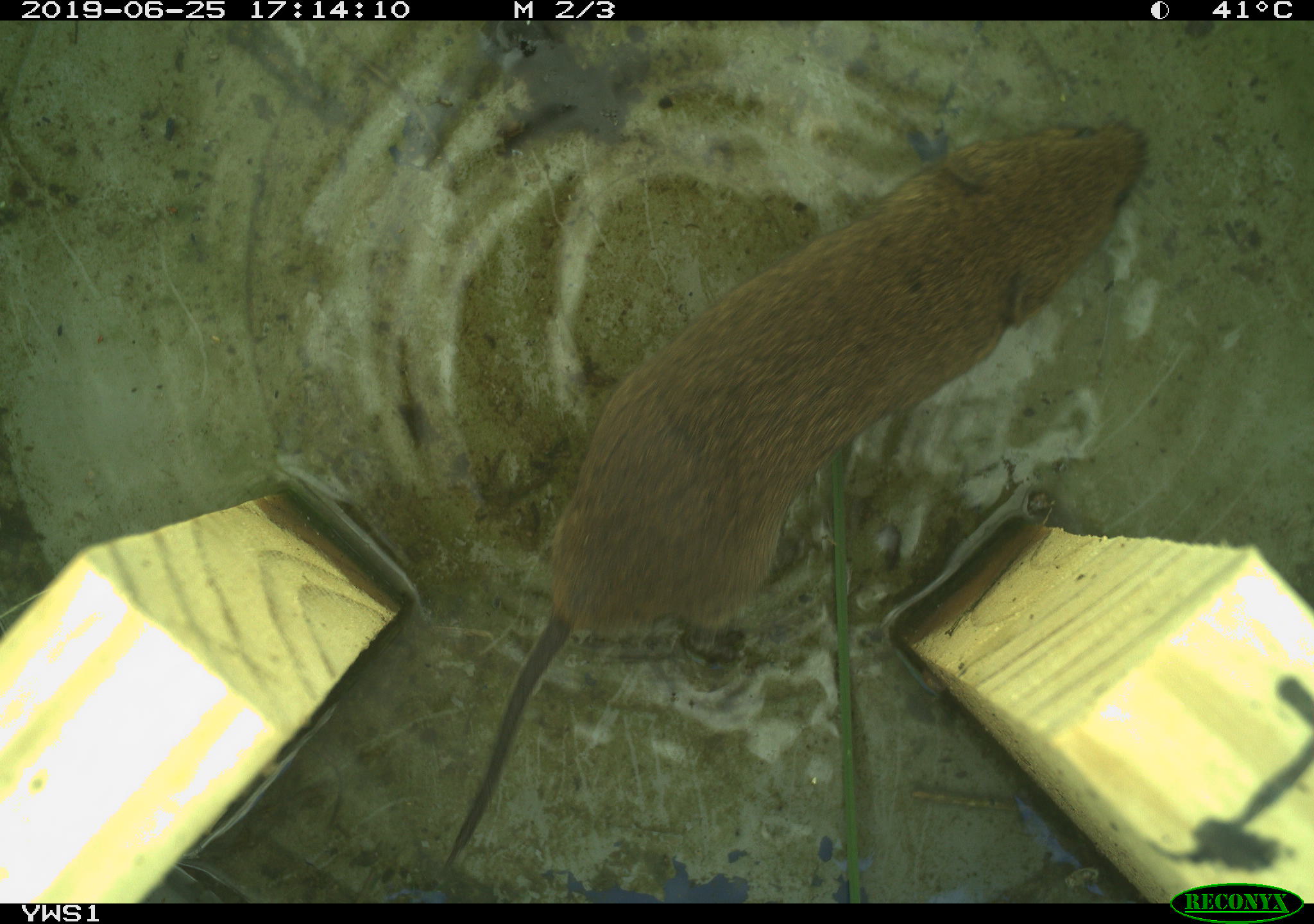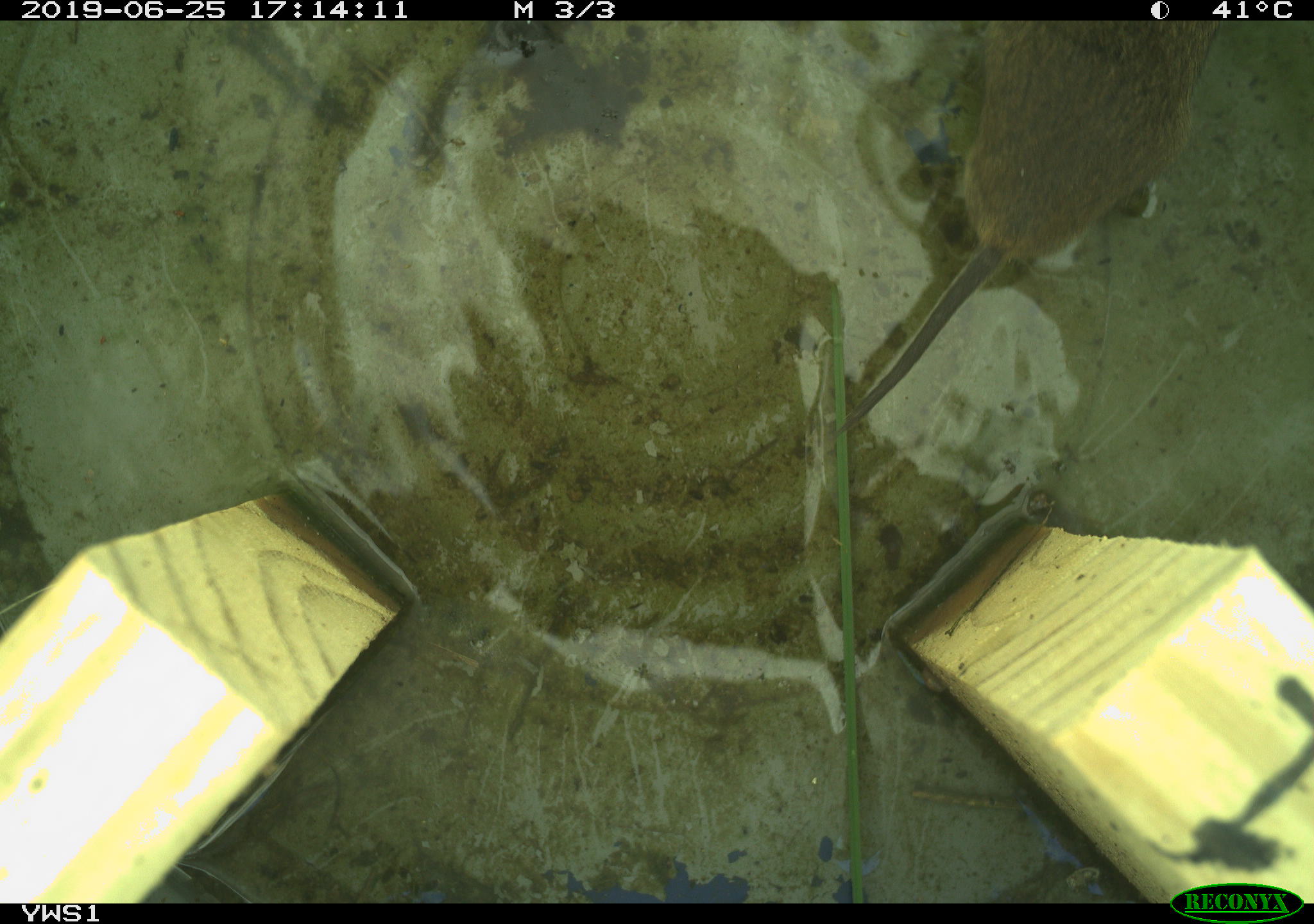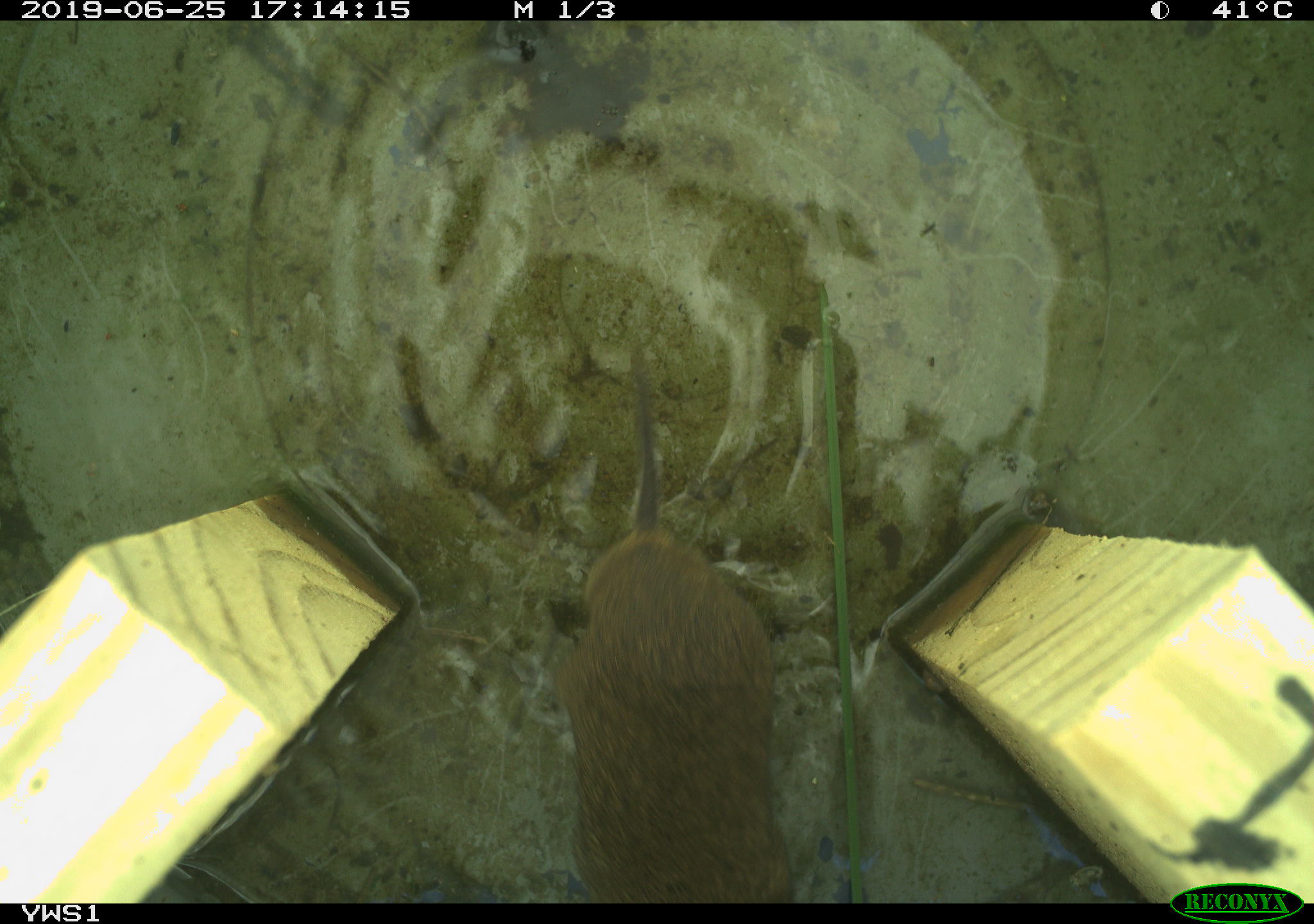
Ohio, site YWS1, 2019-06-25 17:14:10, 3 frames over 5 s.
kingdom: Animalia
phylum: Chordata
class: Mammalia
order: Rodentia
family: Cricetidae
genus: Microtus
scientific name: Microtus pennsylvanicus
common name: meadow vole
Meadow vole (Microtus pennsylvanicus).